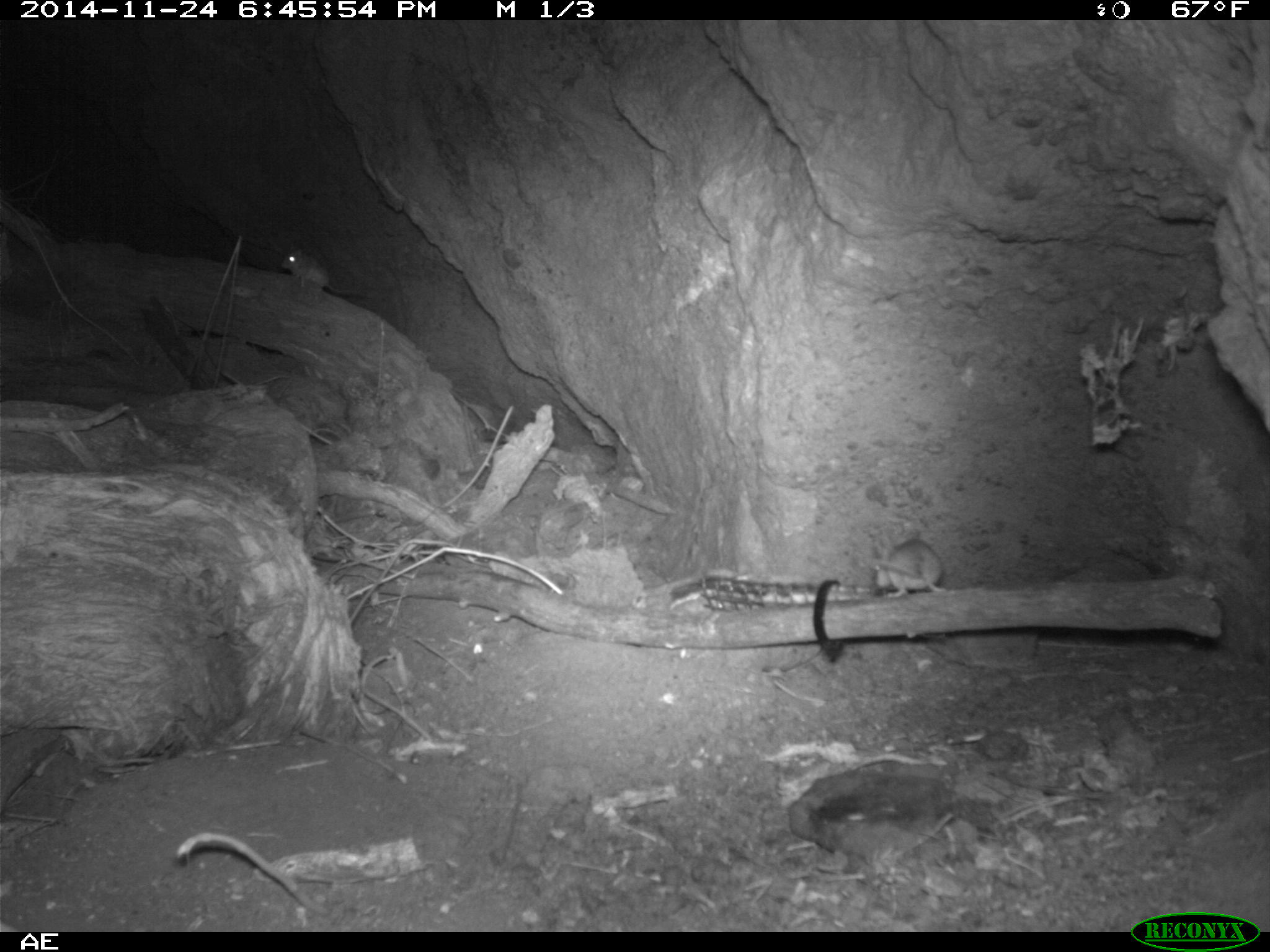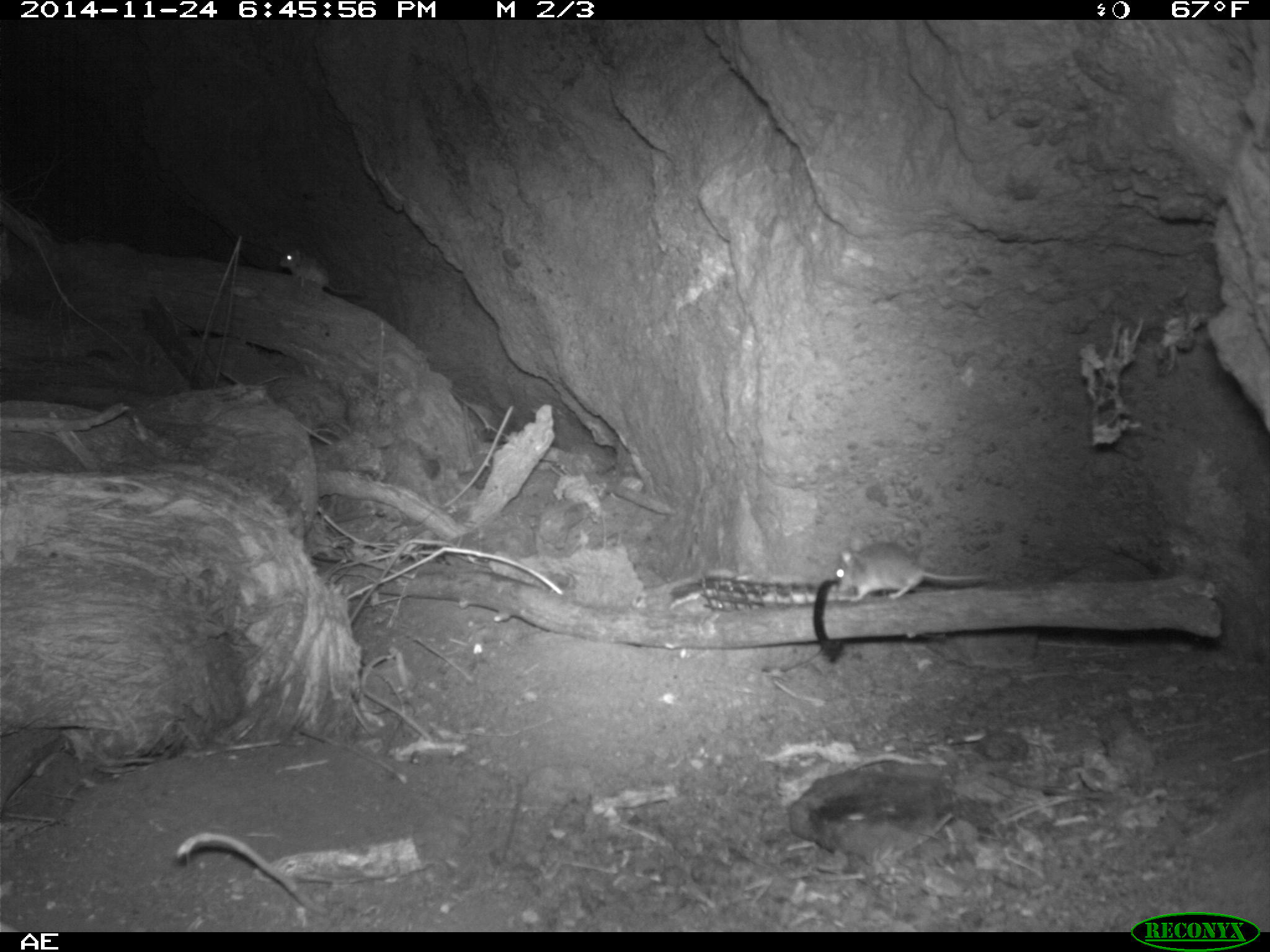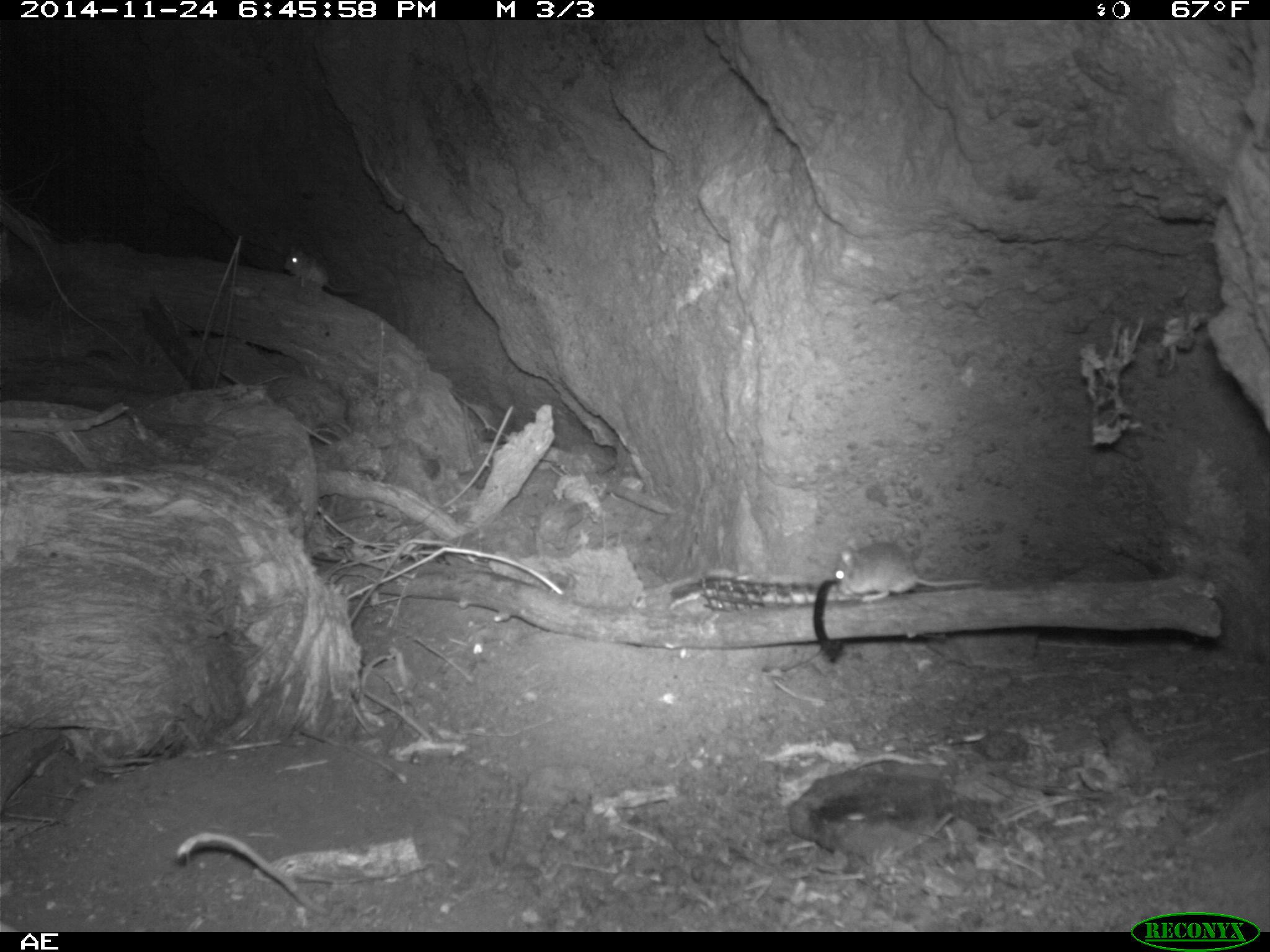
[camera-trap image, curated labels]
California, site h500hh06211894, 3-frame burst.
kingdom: Animalia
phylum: Chordata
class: Mammalia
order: Rodentia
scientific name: Rodentia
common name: rodent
Rodent (Rodentia).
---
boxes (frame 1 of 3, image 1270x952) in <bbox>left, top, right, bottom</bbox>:
rodent: <bbox>279, 243, 368, 299</bbox>; <bbox>872, 538, 948, 598</bbox>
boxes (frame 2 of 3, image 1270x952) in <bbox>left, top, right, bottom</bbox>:
rodent: <bbox>834, 542, 983, 601</bbox>; <bbox>279, 249, 359, 293</bbox>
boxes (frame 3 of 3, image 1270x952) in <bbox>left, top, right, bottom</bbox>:
rodent: <bbox>831, 541, 984, 602</bbox>; <bbox>282, 243, 360, 294</bbox>